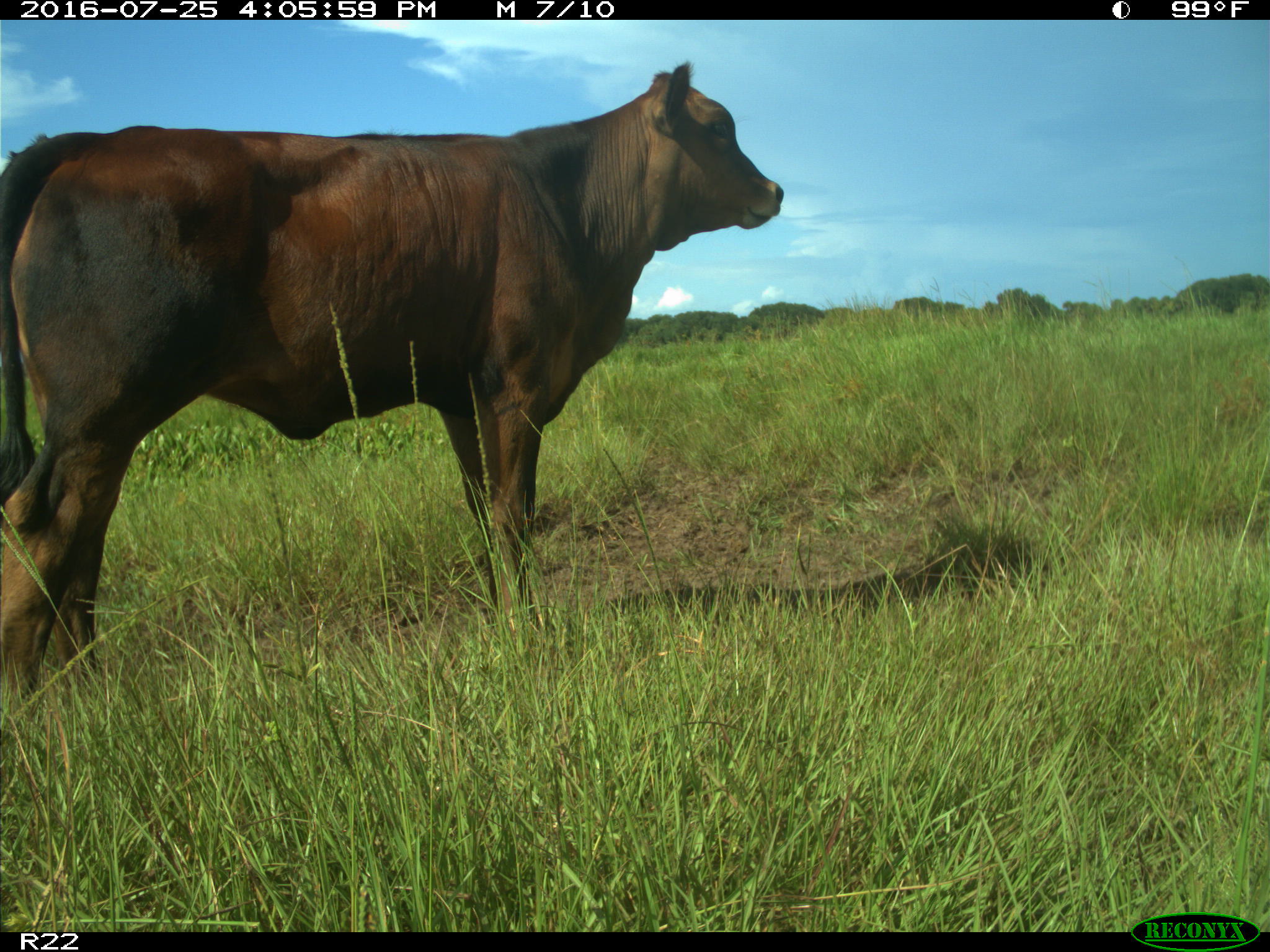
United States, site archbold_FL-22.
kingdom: Animalia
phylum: Chordata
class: Mammalia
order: Artiodactyla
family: Bovidae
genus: Bos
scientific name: Bos taurus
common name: domestic cow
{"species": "Bos taurus (domestic cow)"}